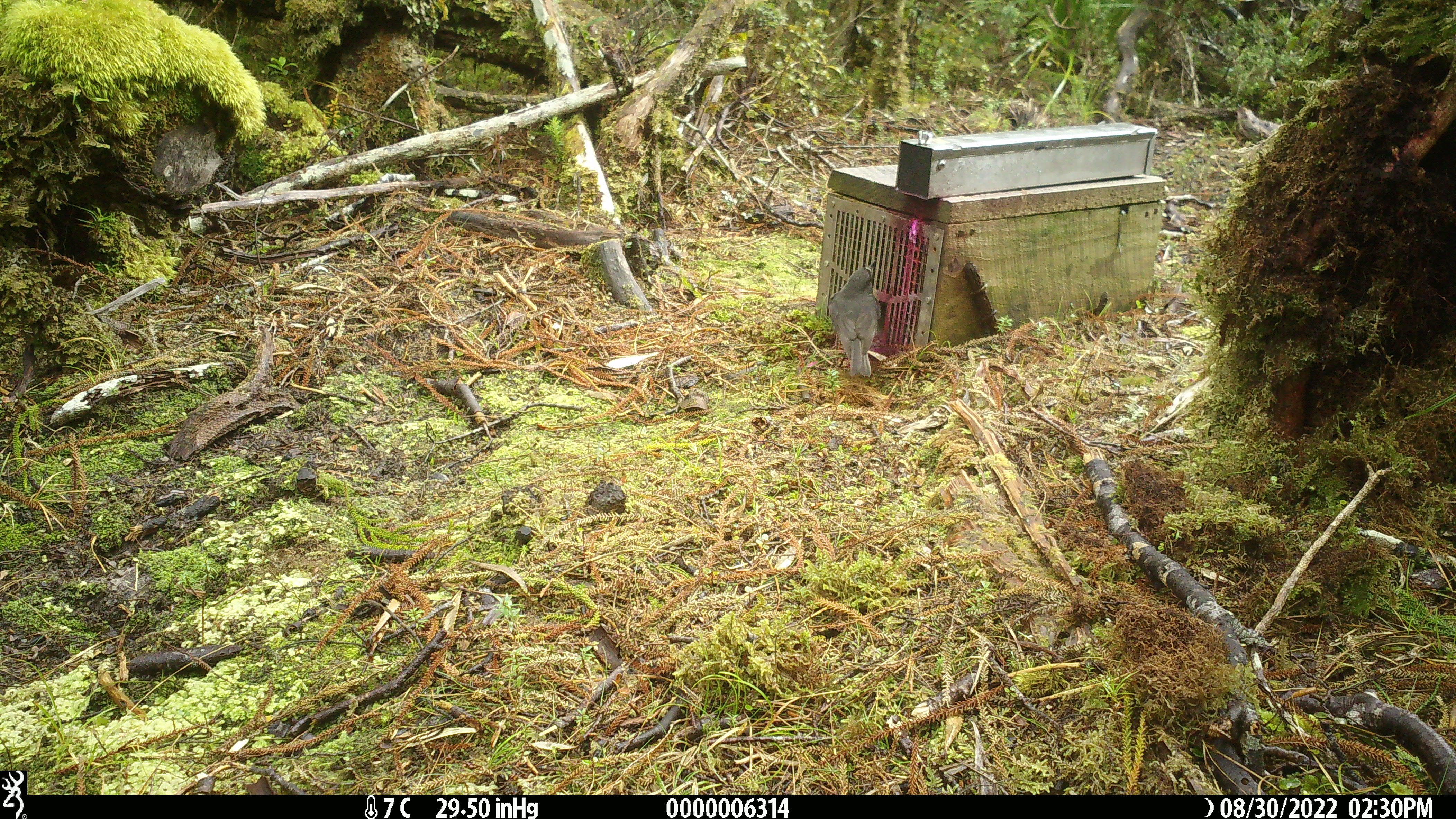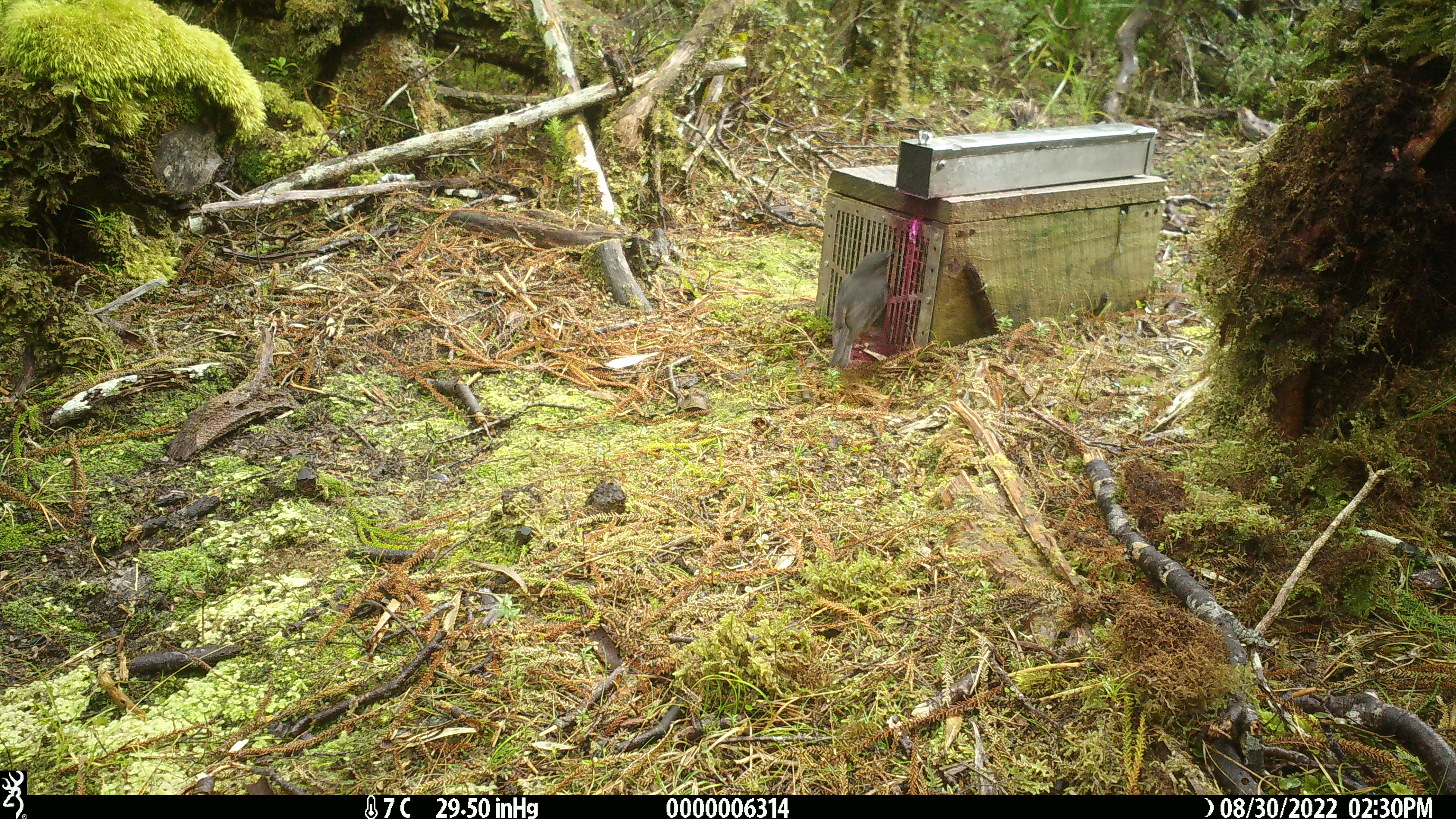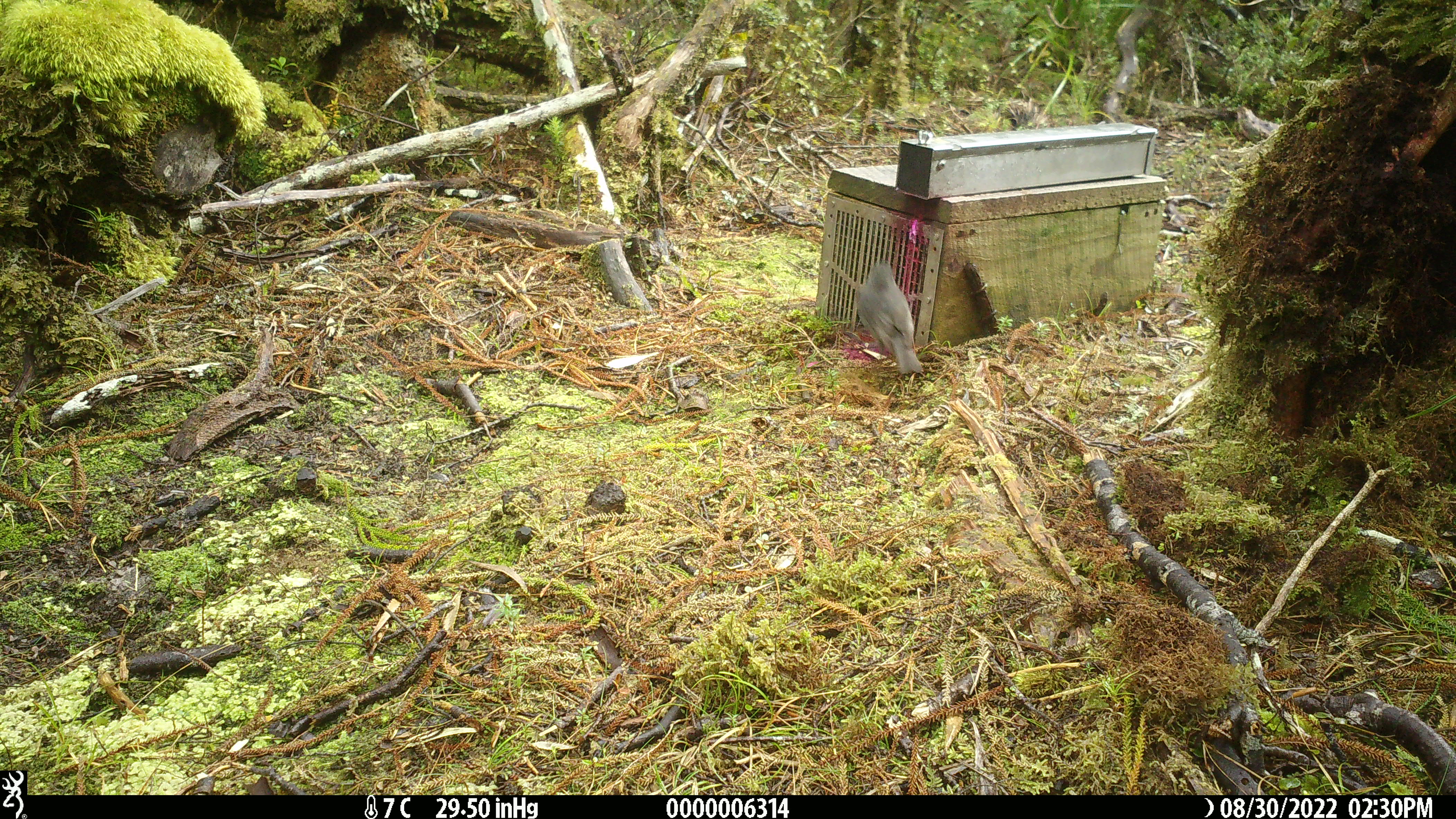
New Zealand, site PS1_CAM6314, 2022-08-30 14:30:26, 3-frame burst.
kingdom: Animalia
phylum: Chordata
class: Aves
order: Passeriformes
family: Petroicidae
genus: Petroica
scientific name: Petroica australis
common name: new zealand robin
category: robin